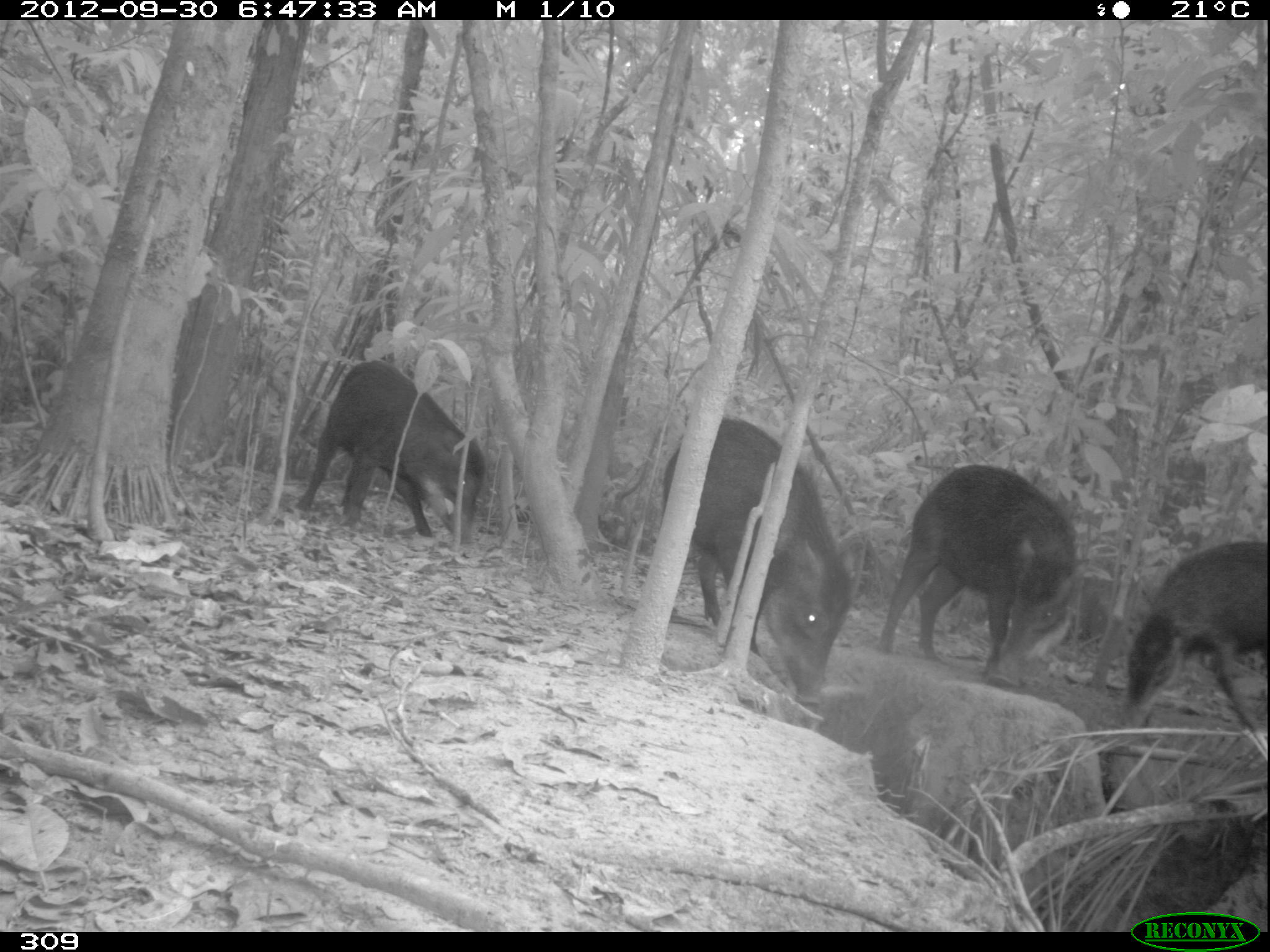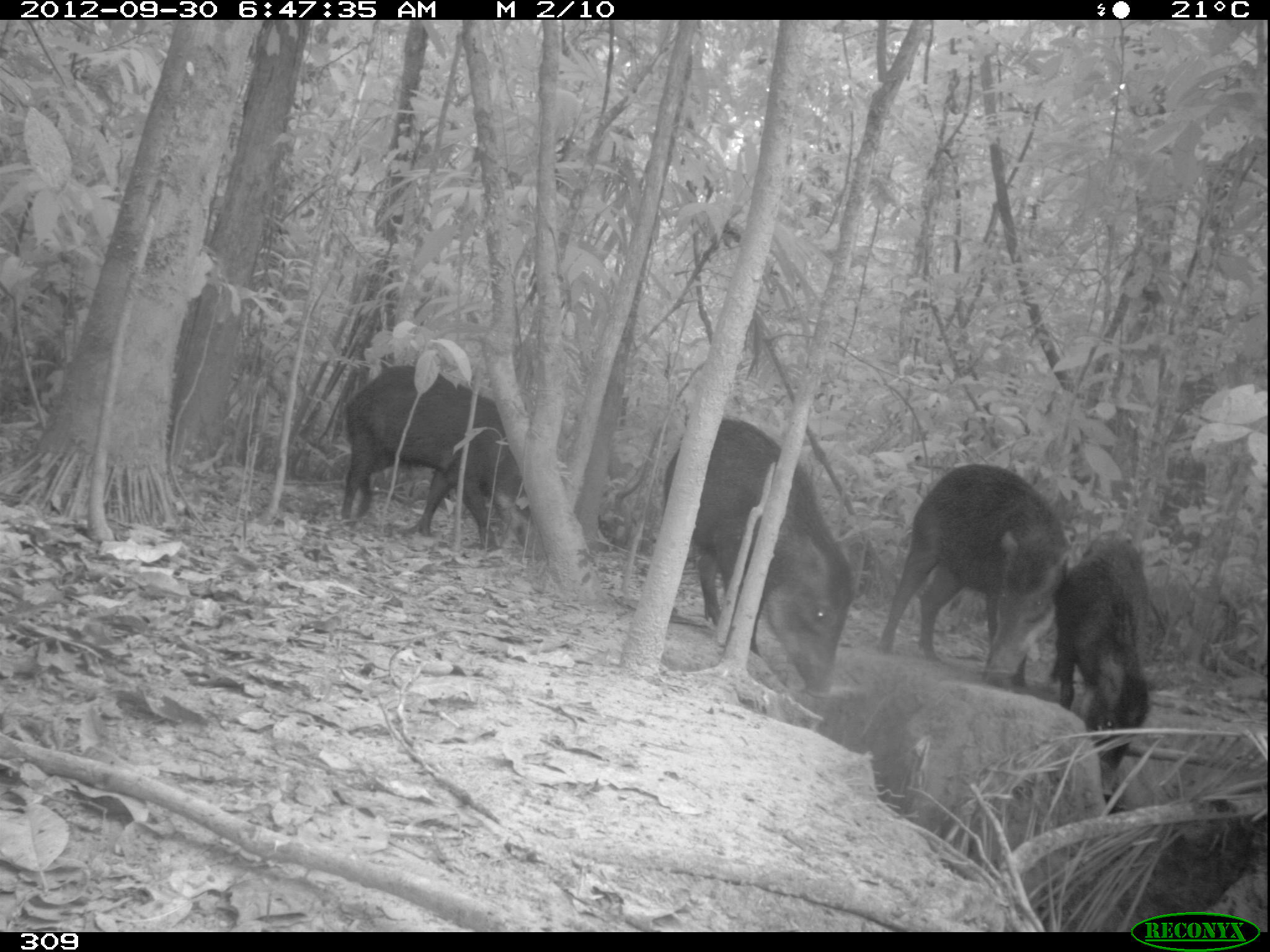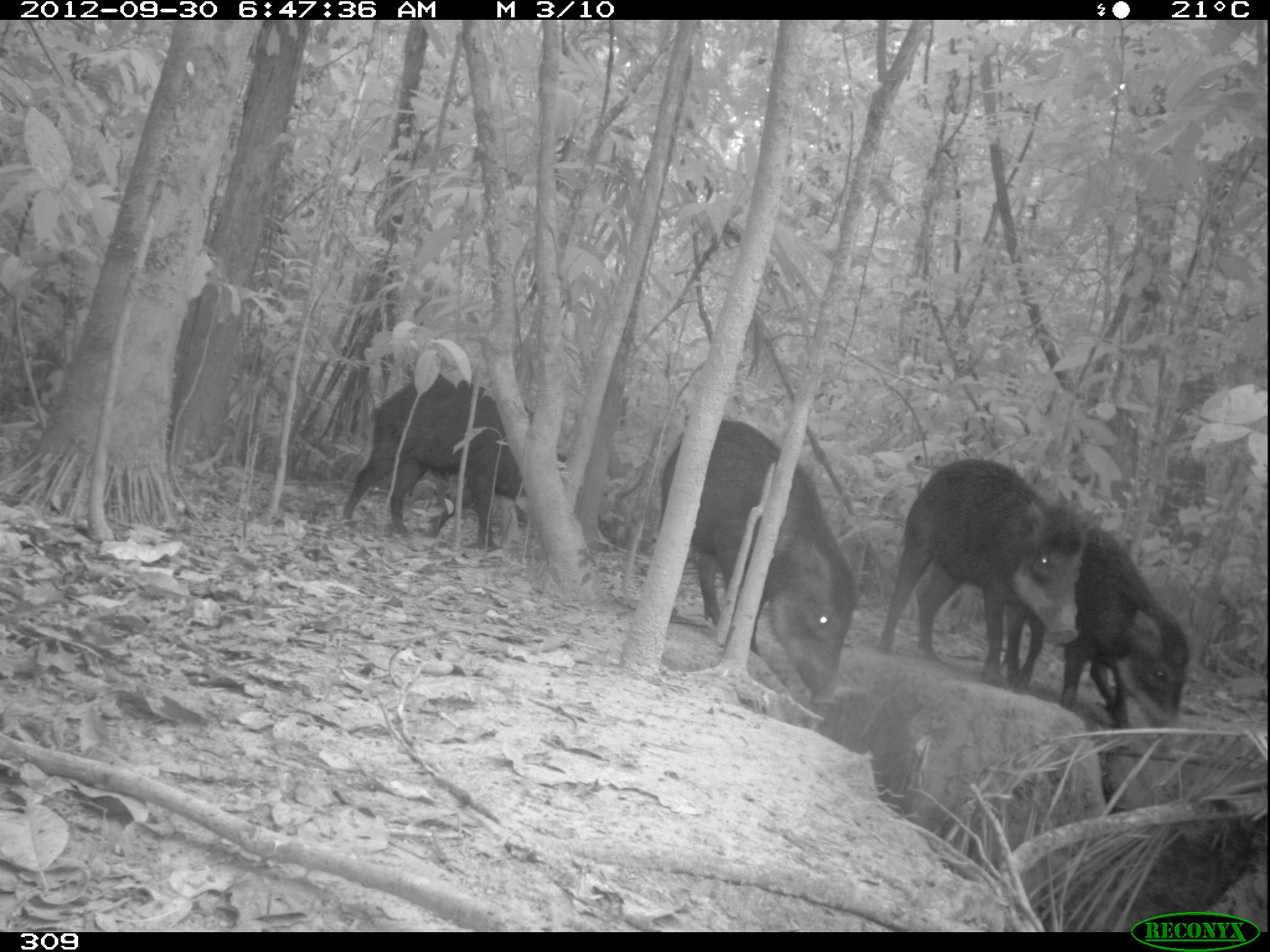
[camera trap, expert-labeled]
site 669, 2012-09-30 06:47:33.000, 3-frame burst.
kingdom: Animalia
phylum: Chordata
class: Mammalia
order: Artiodactyla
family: Tayassuidae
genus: Tayassu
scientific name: Tayassu pecari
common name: white-lipped peccary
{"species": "Tayassu pecari (white-lipped peccary)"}